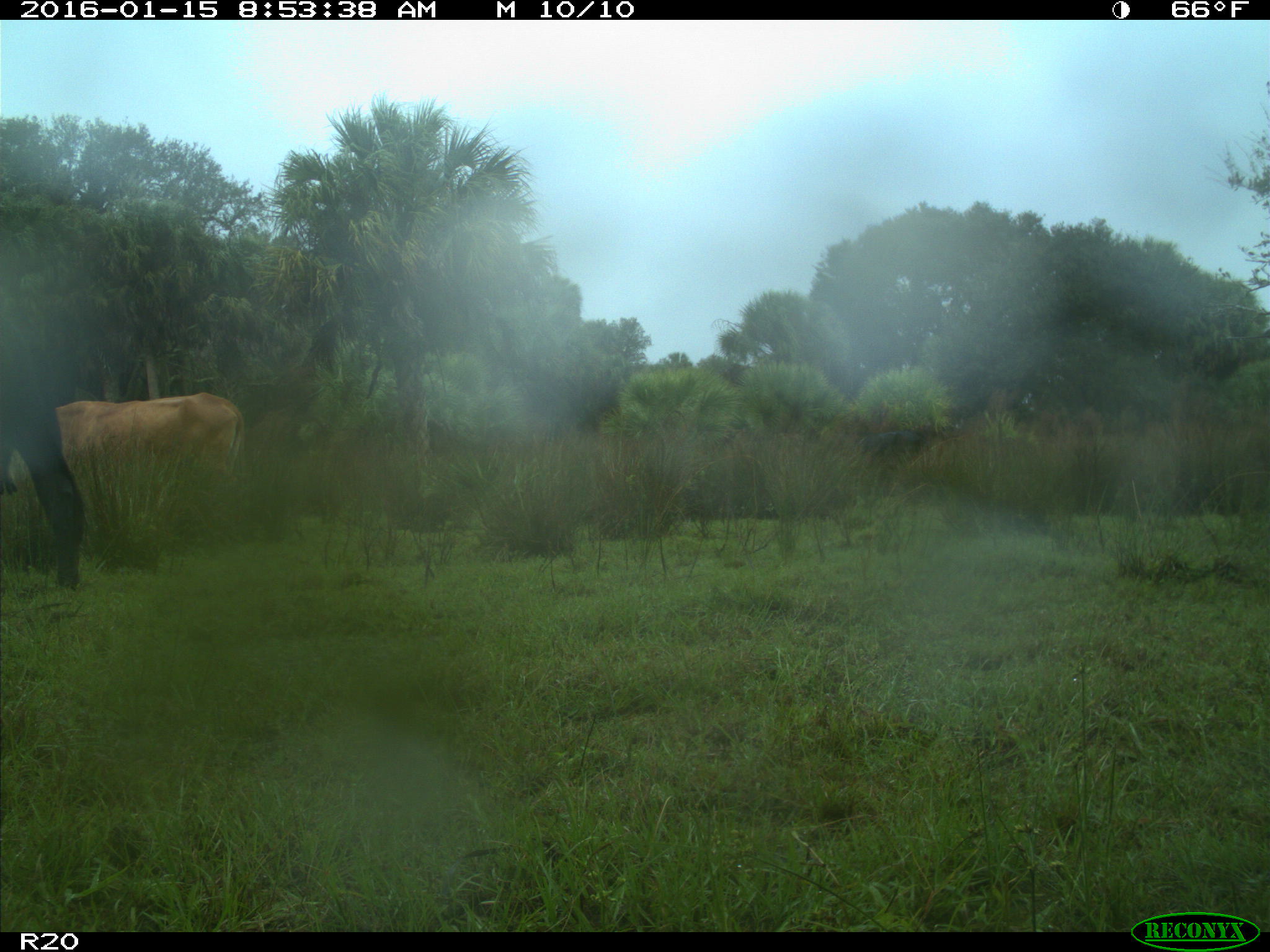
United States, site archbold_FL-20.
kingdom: Animalia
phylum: Chordata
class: Mammalia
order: Artiodactyla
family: Bovidae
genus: Bos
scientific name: Bos taurus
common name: domestic cow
Bos taurus (domestic cow).